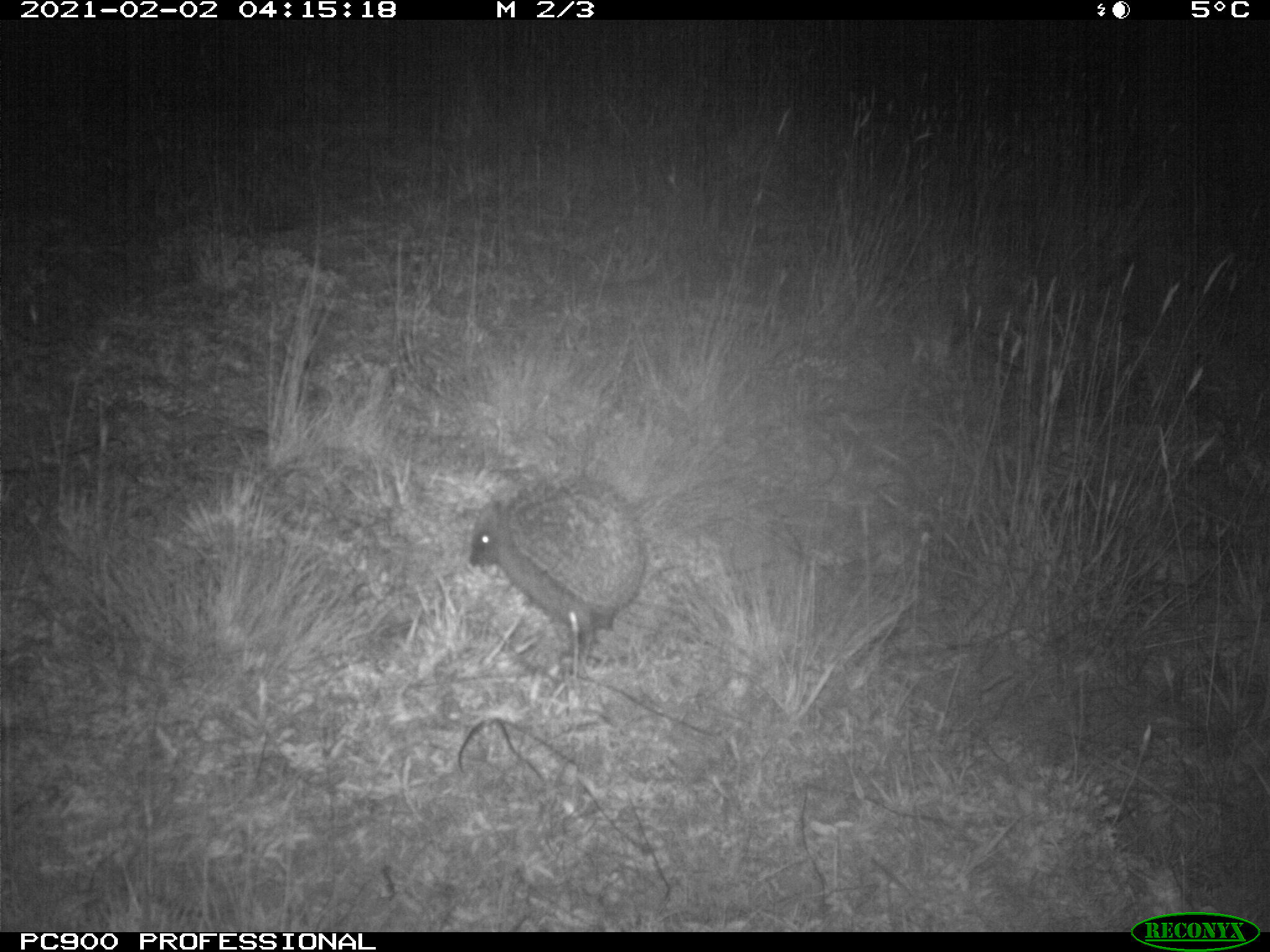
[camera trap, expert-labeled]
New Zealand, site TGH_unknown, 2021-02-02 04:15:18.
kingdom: Animalia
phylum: Chordata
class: Mammalia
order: Eulipotyphla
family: Erinaceidae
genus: Erinaceus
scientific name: Erinaceus europaeus europaeus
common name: european hedgehog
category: hedgehog